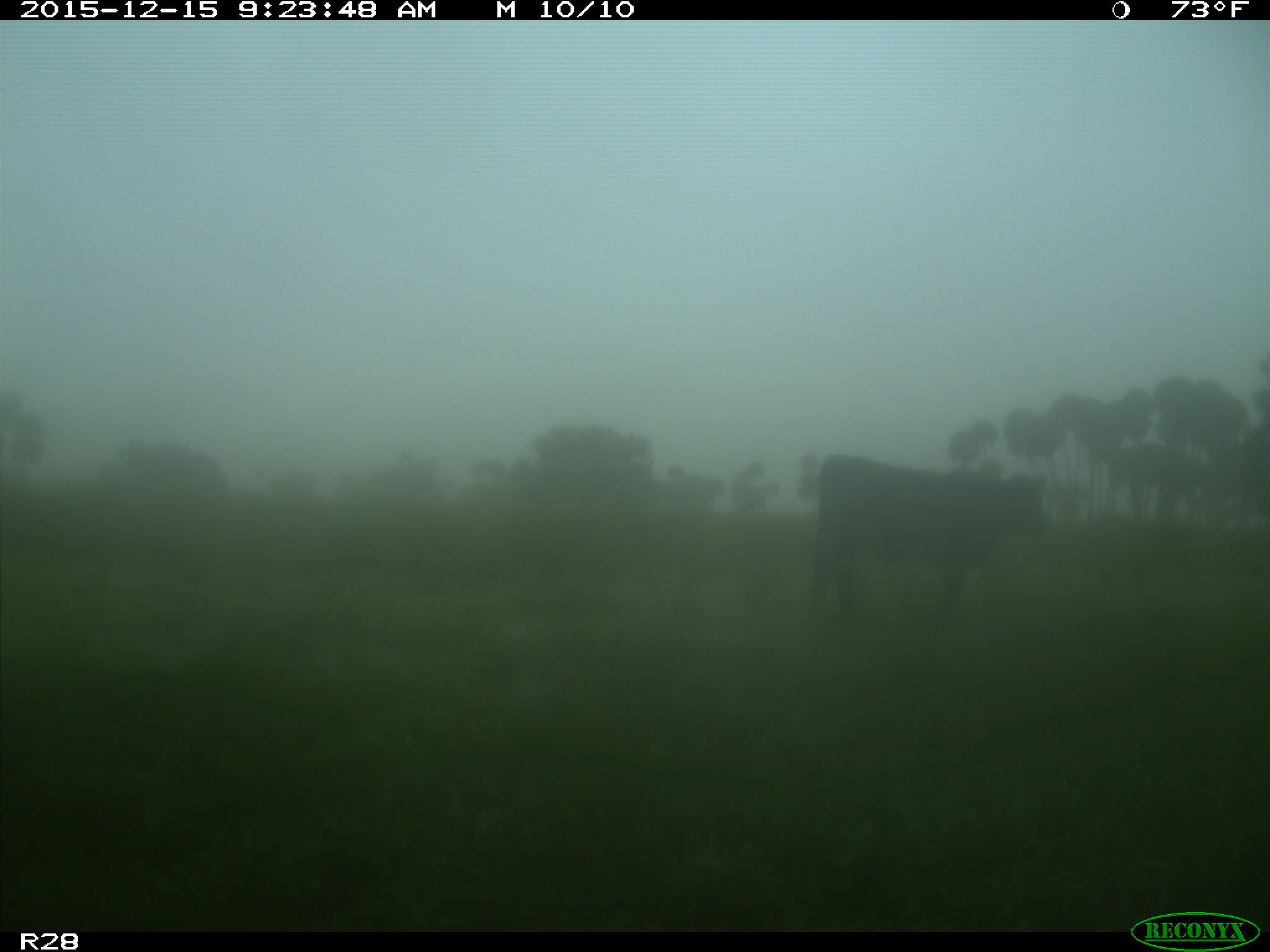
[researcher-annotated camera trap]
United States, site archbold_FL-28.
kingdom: Animalia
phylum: Chordata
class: Mammalia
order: Artiodactyla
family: Bovidae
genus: Bos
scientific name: Bos taurus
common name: domestic cow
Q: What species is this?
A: Bos taurus (domestic cow).